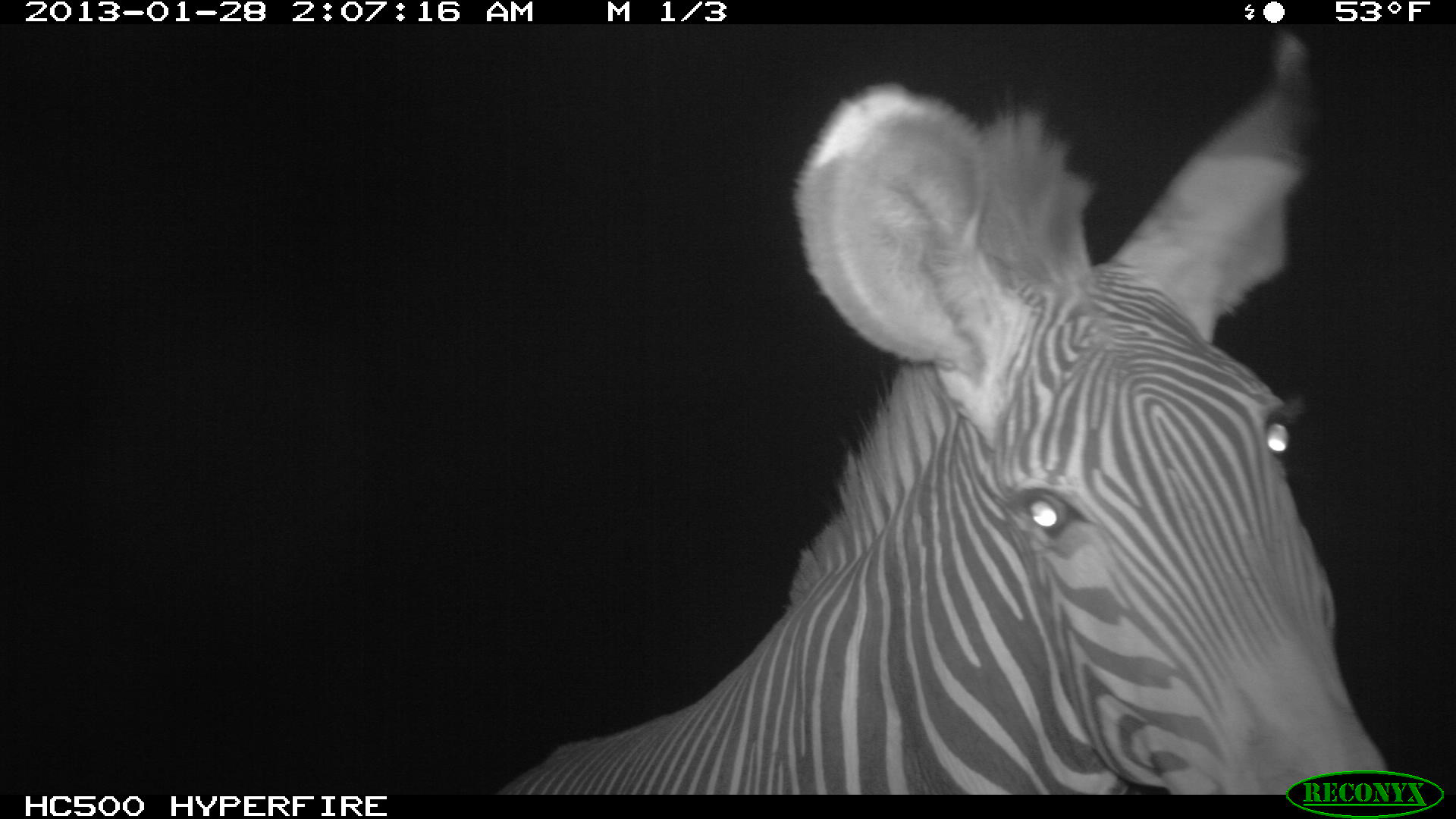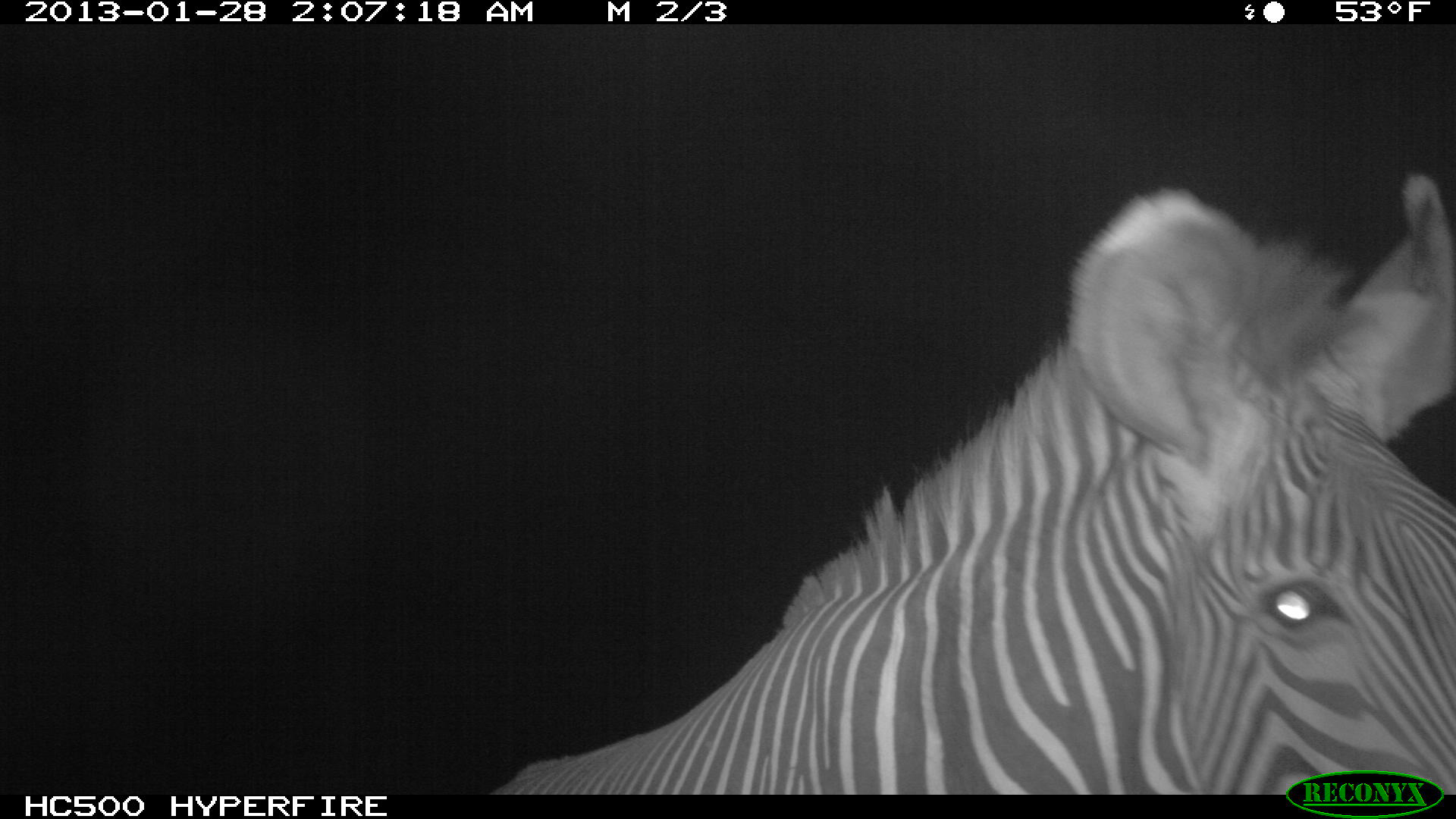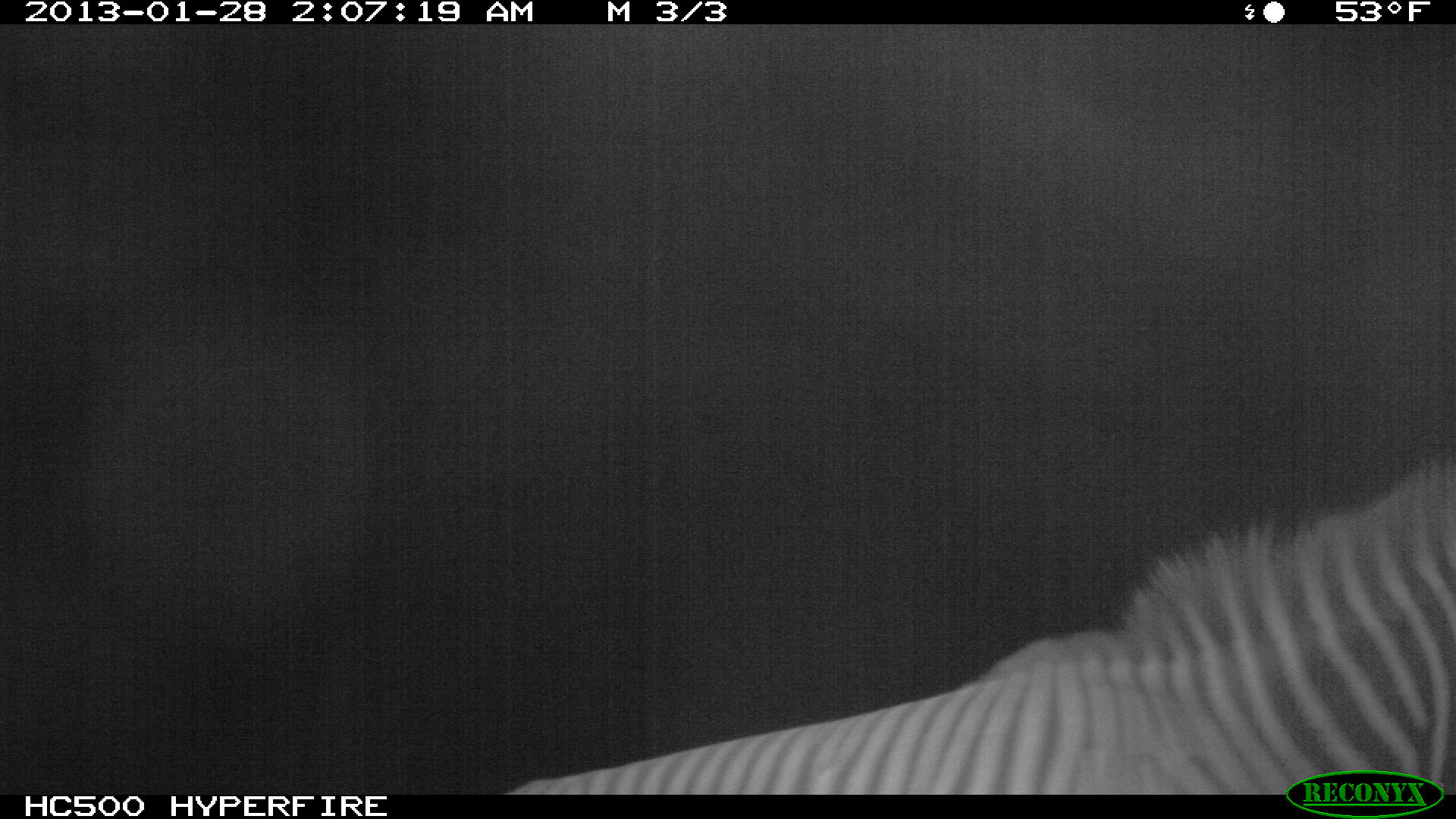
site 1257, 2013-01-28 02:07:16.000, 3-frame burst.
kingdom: Animalia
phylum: Chordata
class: Mammalia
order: Perissodactyla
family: Equidae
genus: Equus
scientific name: Equus grevyi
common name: grévy's zebra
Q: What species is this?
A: Equus grevyi (grévy's zebra).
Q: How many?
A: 1.